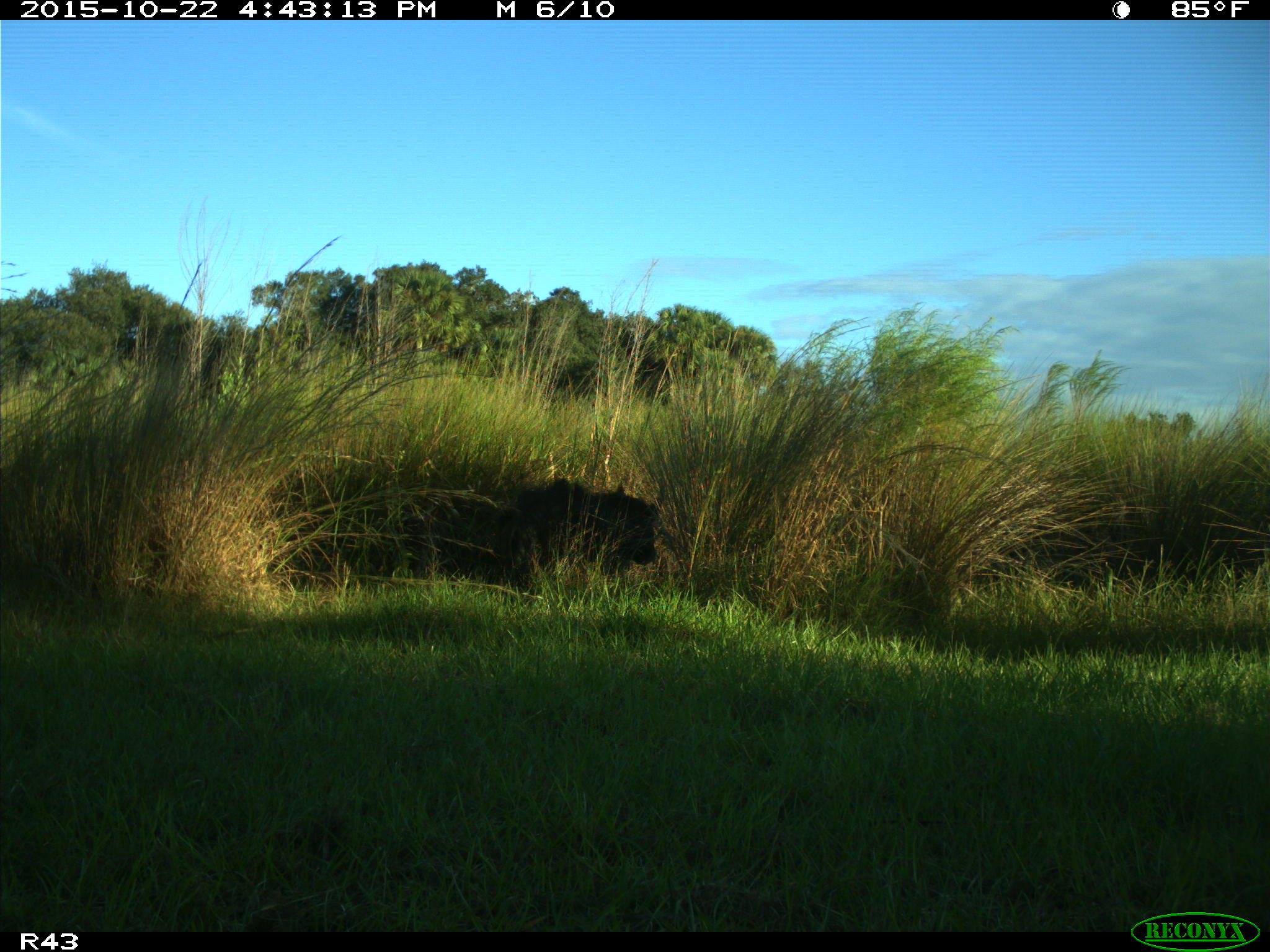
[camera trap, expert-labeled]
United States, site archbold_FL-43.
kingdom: Animalia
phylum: Chordata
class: Mammalia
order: Artiodactyla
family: Suidae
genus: Sus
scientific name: Sus scrofa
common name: wild boar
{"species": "Sus scrofa (wild boar)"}